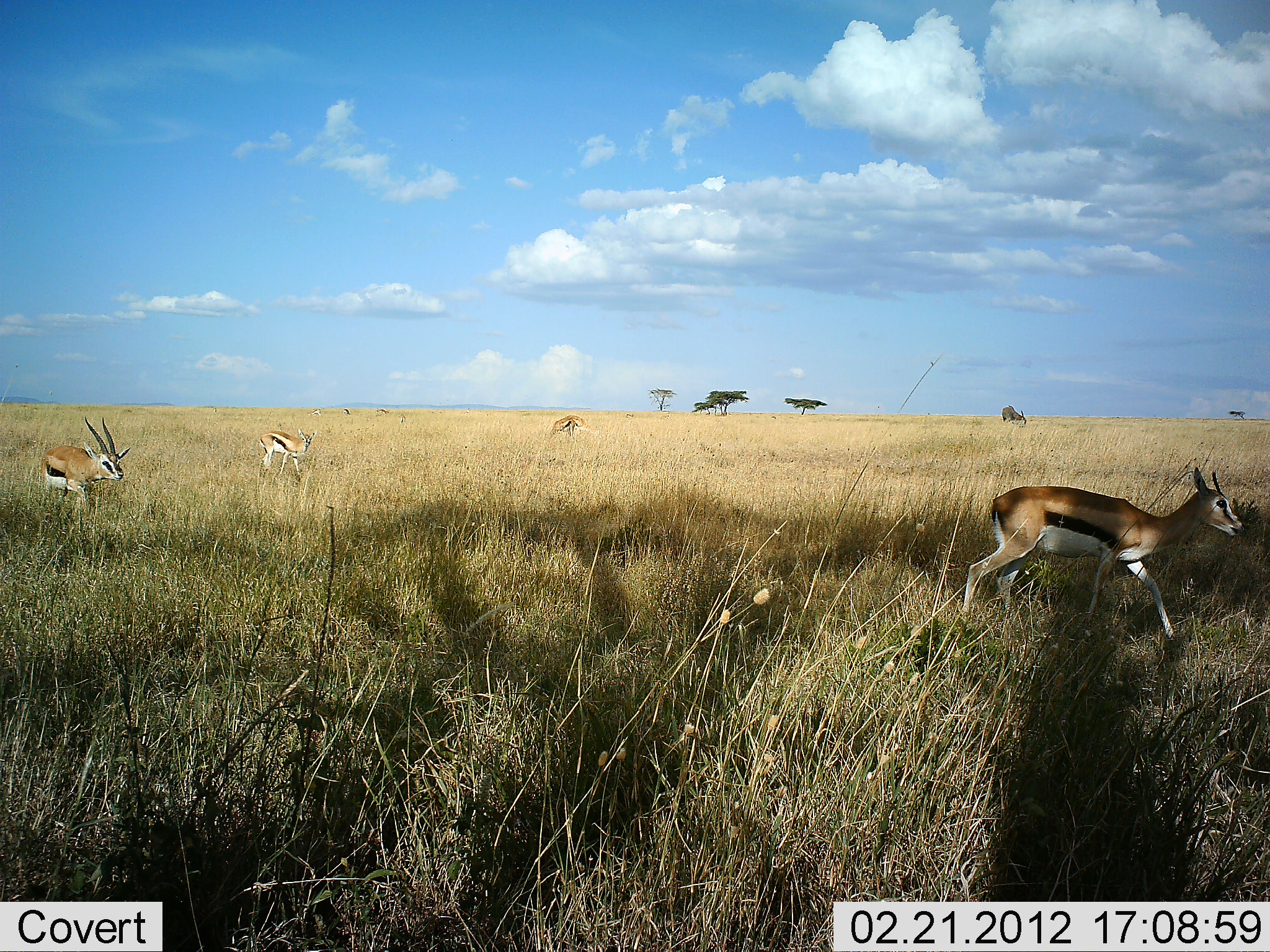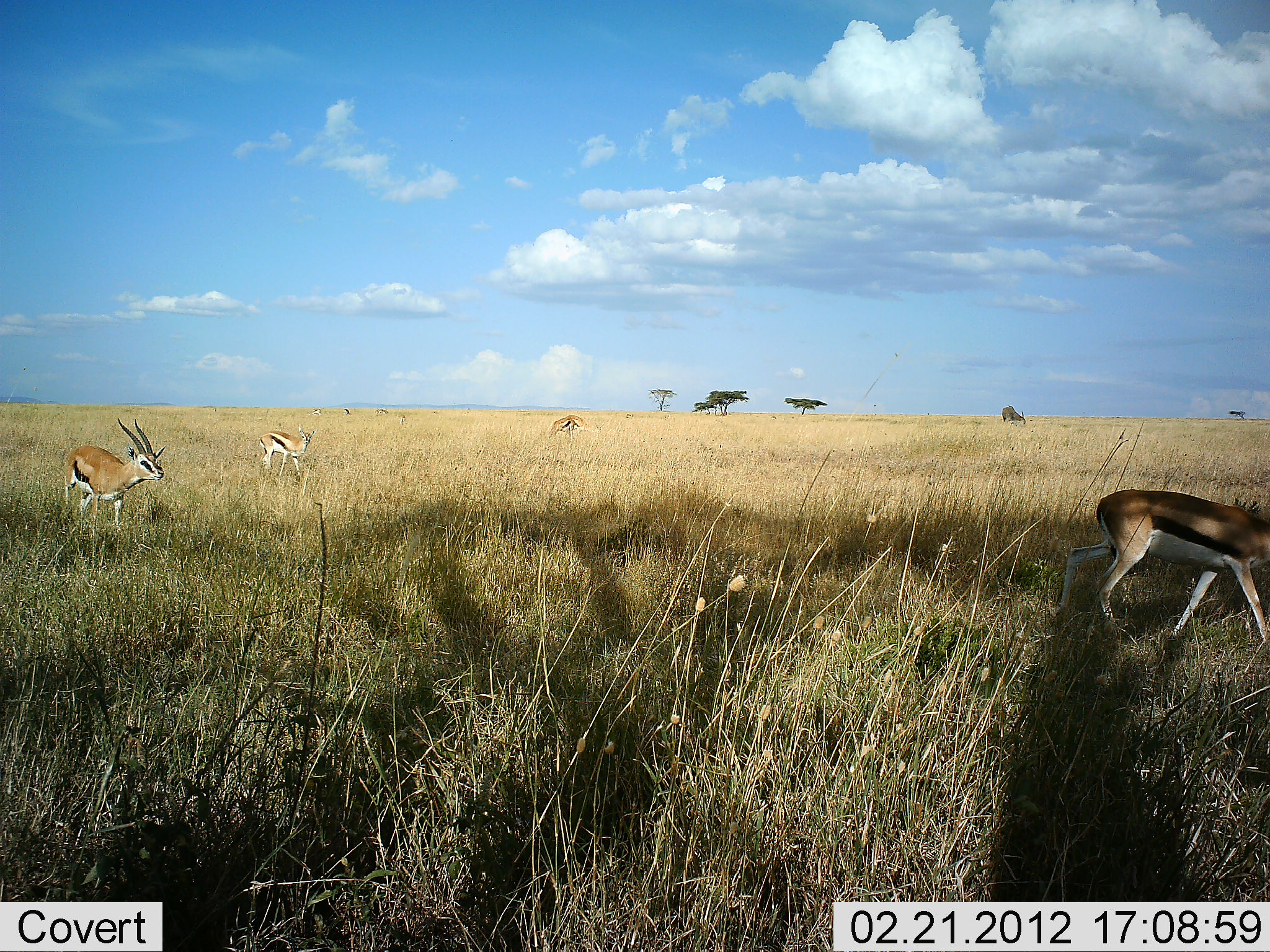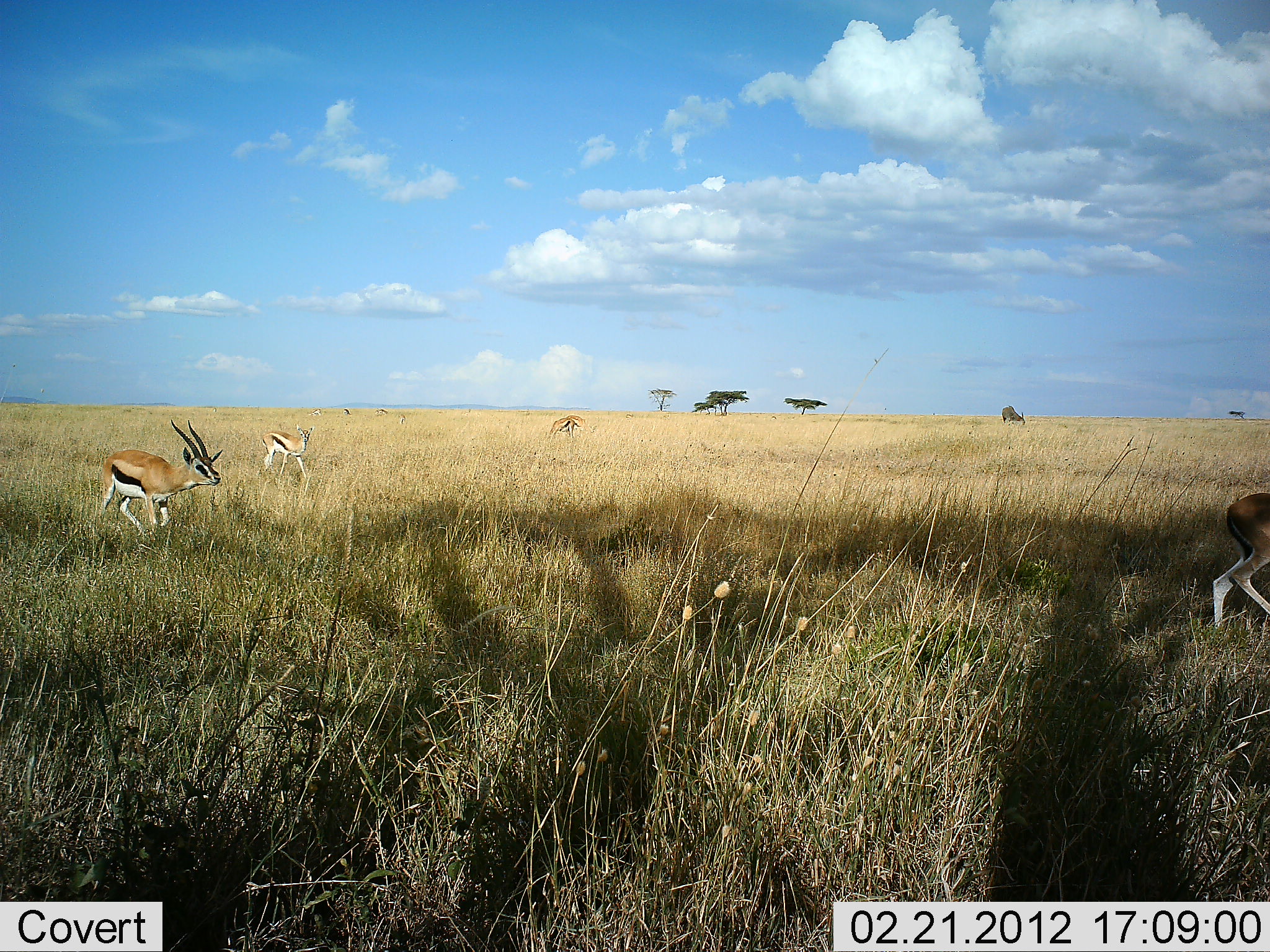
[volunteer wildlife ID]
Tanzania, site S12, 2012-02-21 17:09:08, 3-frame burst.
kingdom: Animalia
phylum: Chordata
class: Mammalia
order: Artiodactyla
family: Bovidae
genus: Eudorcas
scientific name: Eudorcas thomsonii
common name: thomson's gazelle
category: gazellethomsons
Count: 4.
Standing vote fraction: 48%.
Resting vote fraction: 0%.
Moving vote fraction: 96%.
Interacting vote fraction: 0%.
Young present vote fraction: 0%.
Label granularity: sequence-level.